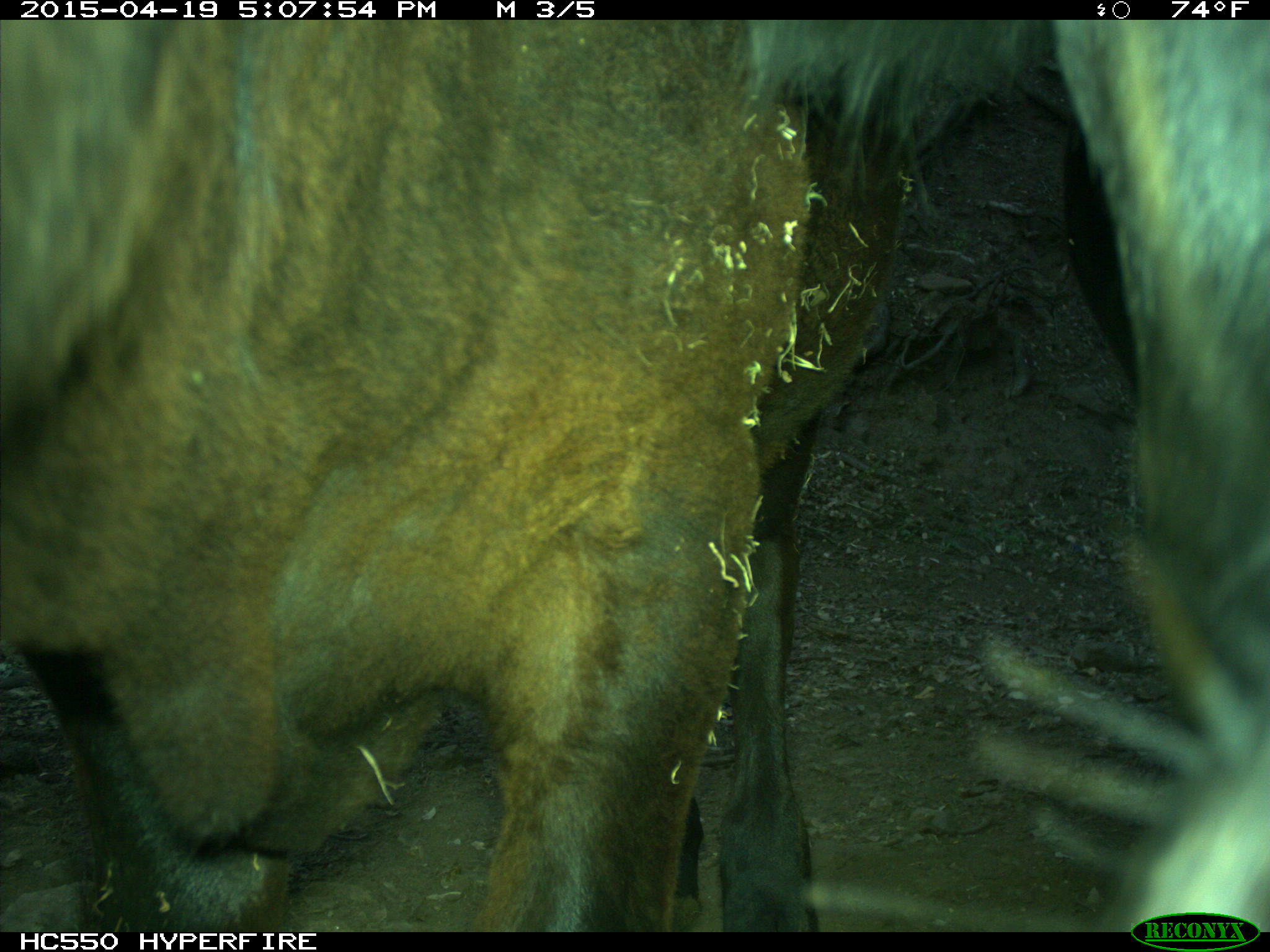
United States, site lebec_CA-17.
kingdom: Animalia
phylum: Chordata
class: Mammalia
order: Artiodactyla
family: Bovidae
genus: Bos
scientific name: Bos taurus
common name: domestic cow